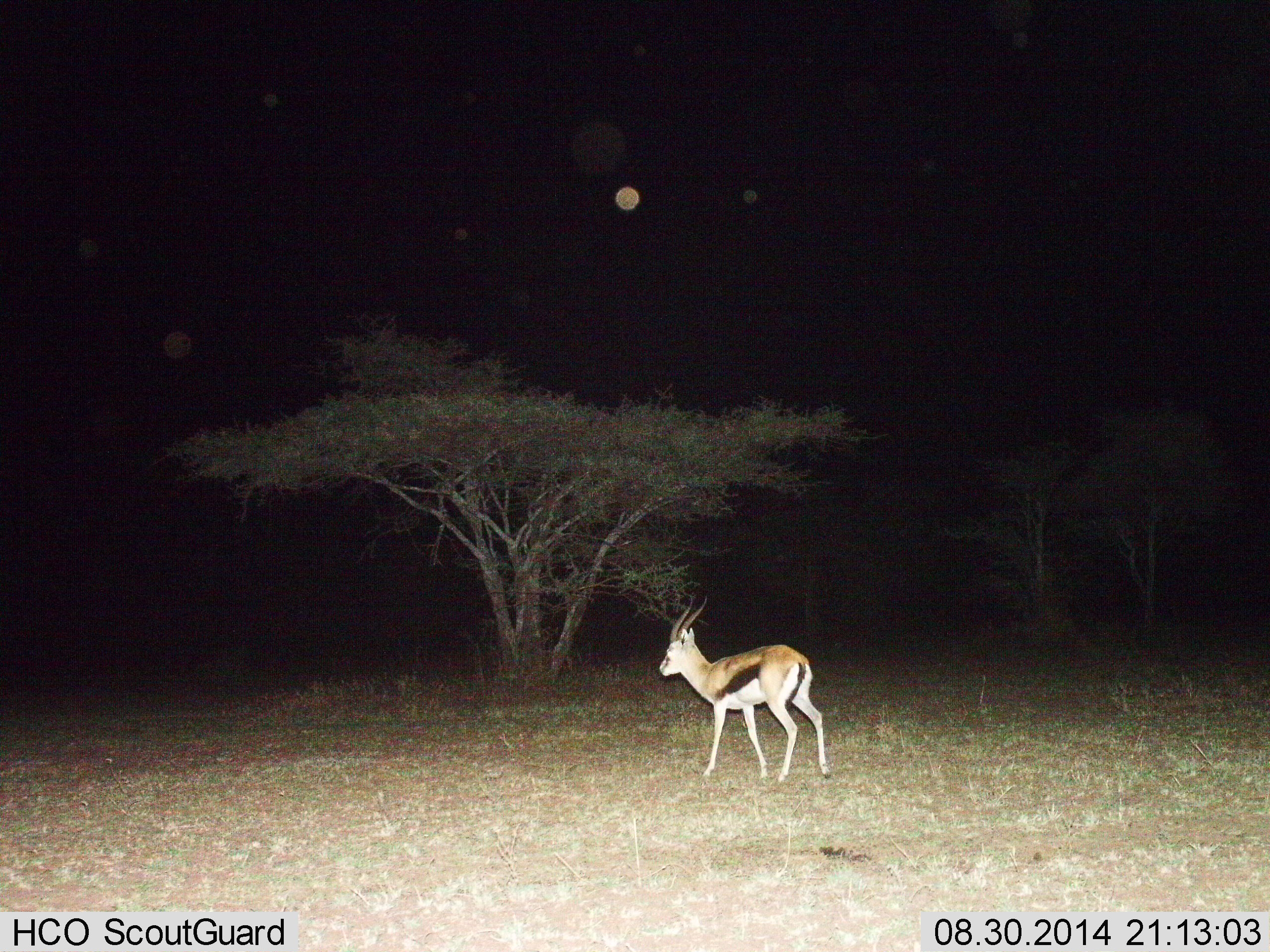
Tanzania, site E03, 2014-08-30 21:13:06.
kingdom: Animalia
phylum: Chordata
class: Mammalia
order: Artiodactyla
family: Bovidae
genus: Eudorcas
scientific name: Eudorcas thomsonii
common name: thomson's gazelle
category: gazellethomsons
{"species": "gazellethomsons (thomson's gazelle) (Eudorcas thomsonii)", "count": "1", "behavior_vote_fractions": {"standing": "60%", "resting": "0%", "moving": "40%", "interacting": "0%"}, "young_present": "0%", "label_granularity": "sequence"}